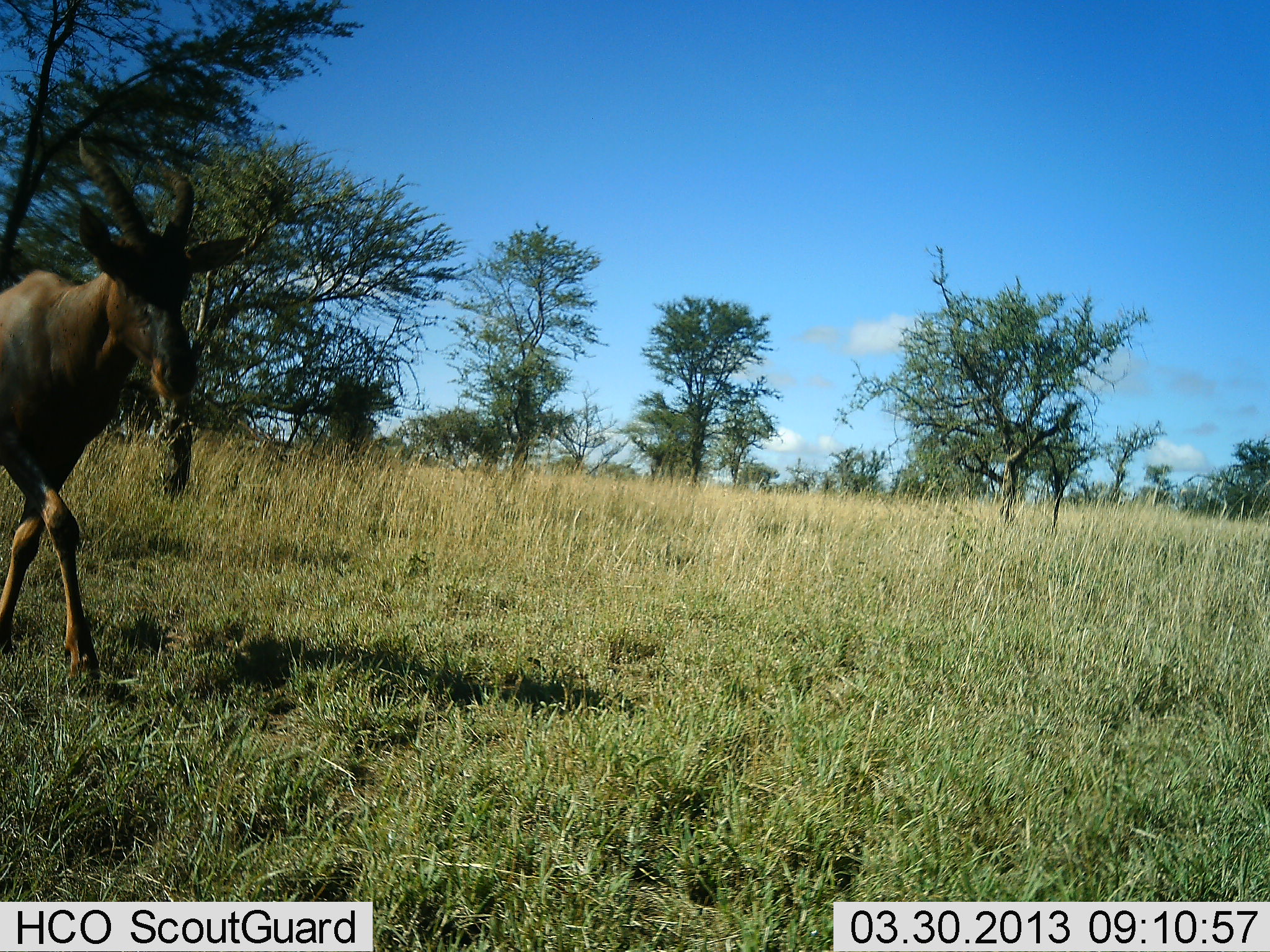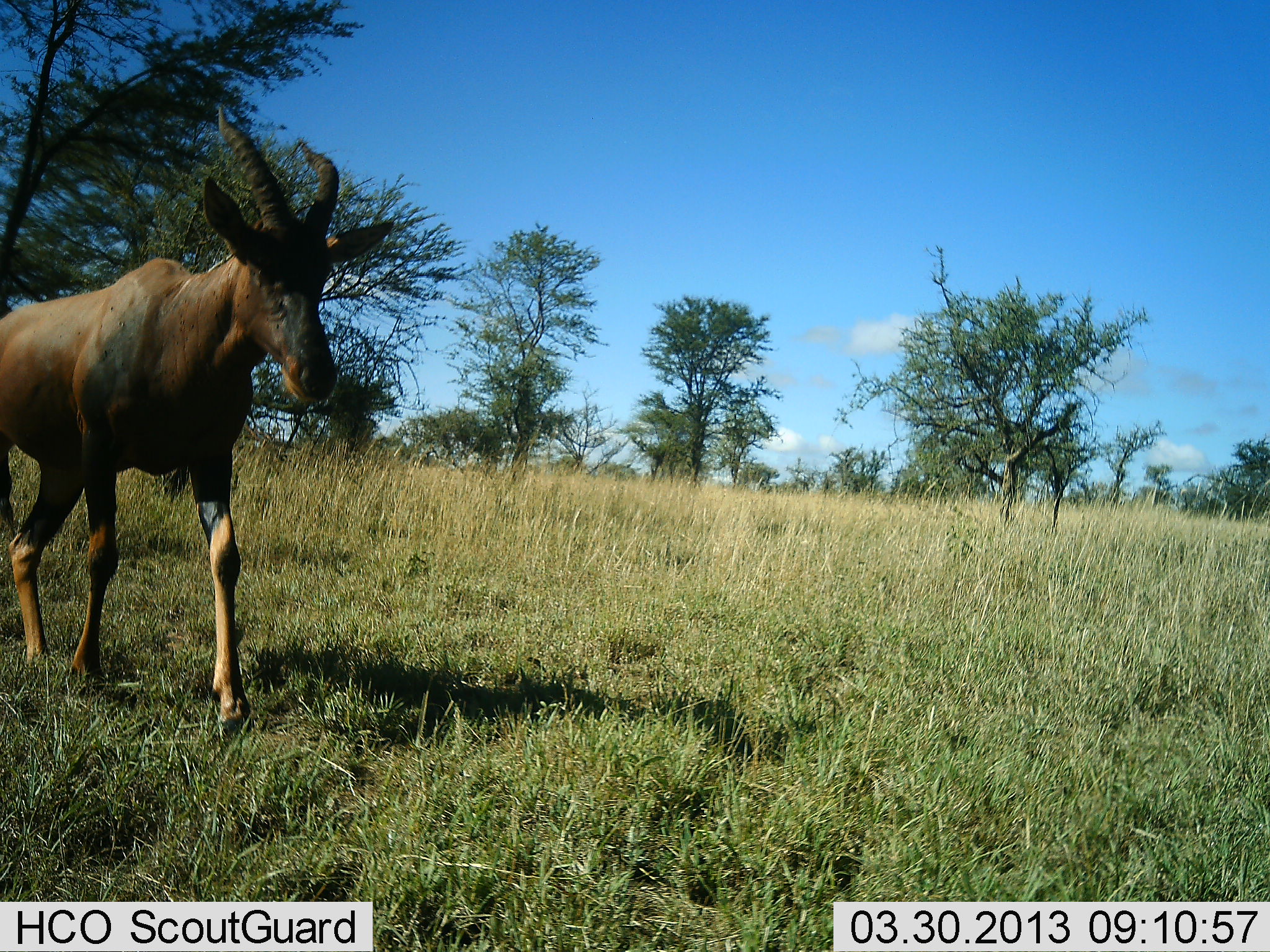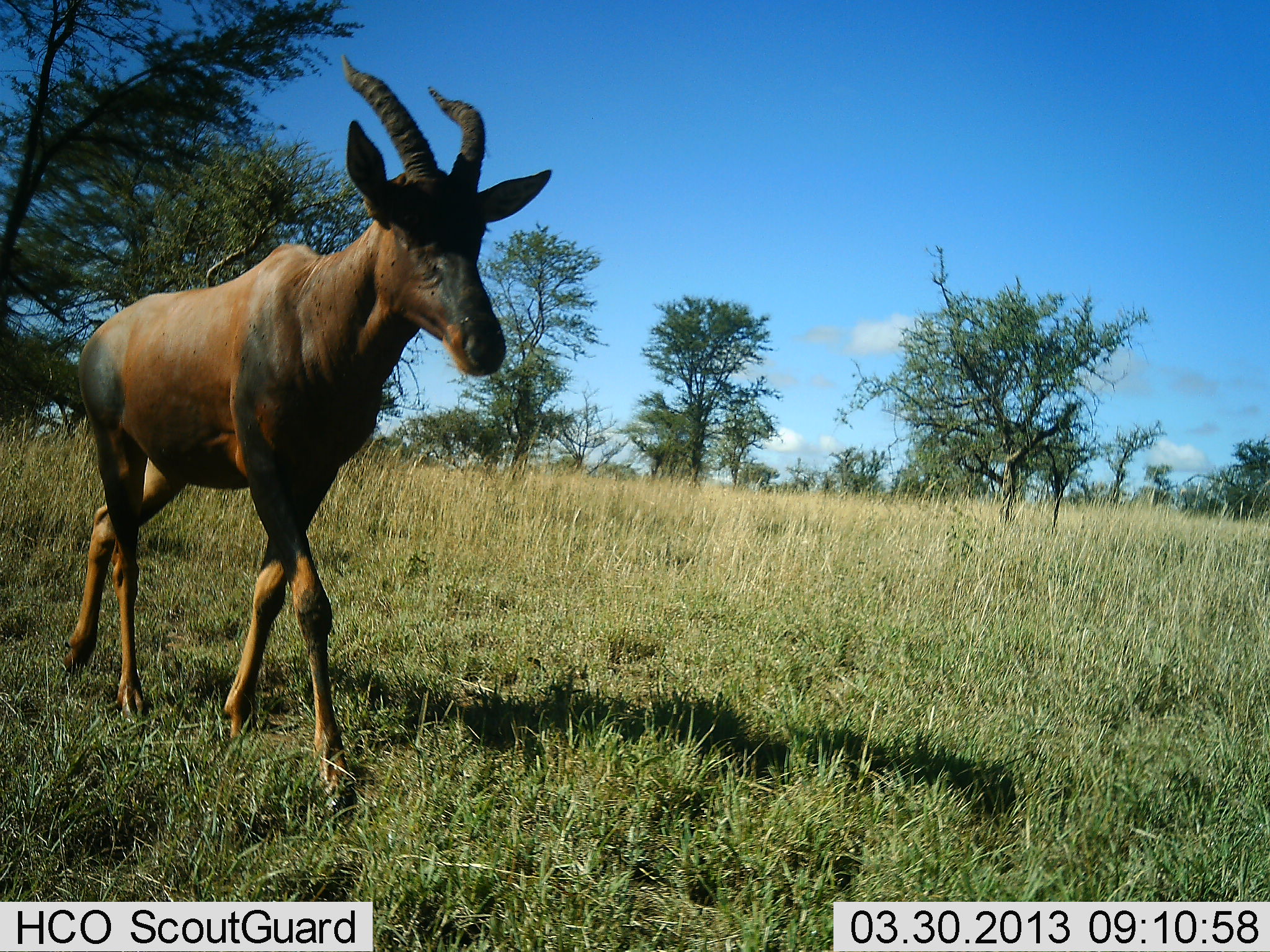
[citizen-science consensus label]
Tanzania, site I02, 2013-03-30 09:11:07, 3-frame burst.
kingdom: Animalia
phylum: Chordata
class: Mammalia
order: Artiodactyla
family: Bovidae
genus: Damaliscus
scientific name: Damaliscus lunatus jimela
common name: topi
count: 1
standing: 3%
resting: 0%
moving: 100%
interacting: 0%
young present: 0%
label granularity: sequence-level